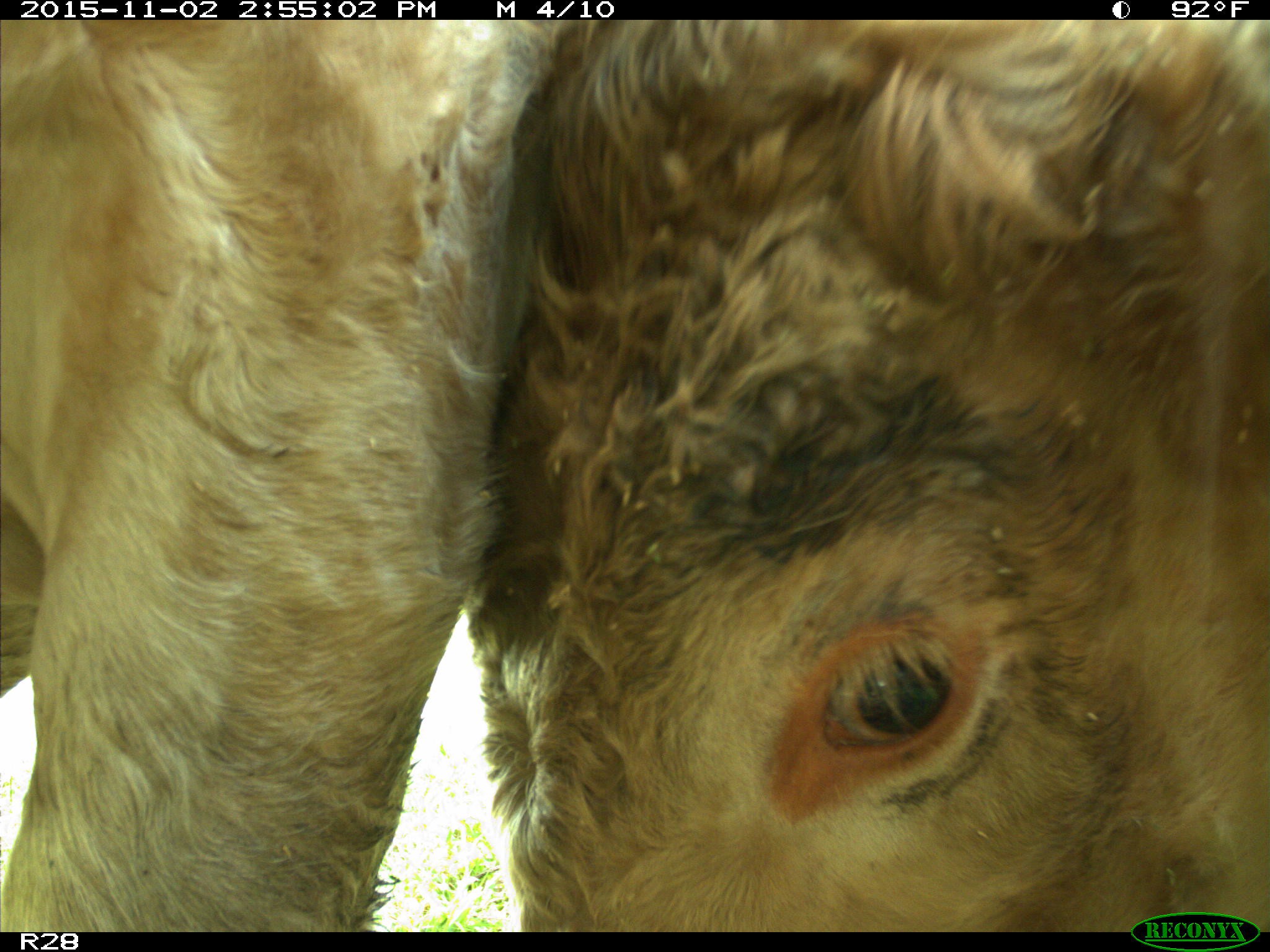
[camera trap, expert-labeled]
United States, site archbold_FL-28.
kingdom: Animalia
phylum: Chordata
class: Mammalia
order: Artiodactyla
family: Bovidae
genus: Bos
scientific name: Bos taurus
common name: domestic cow